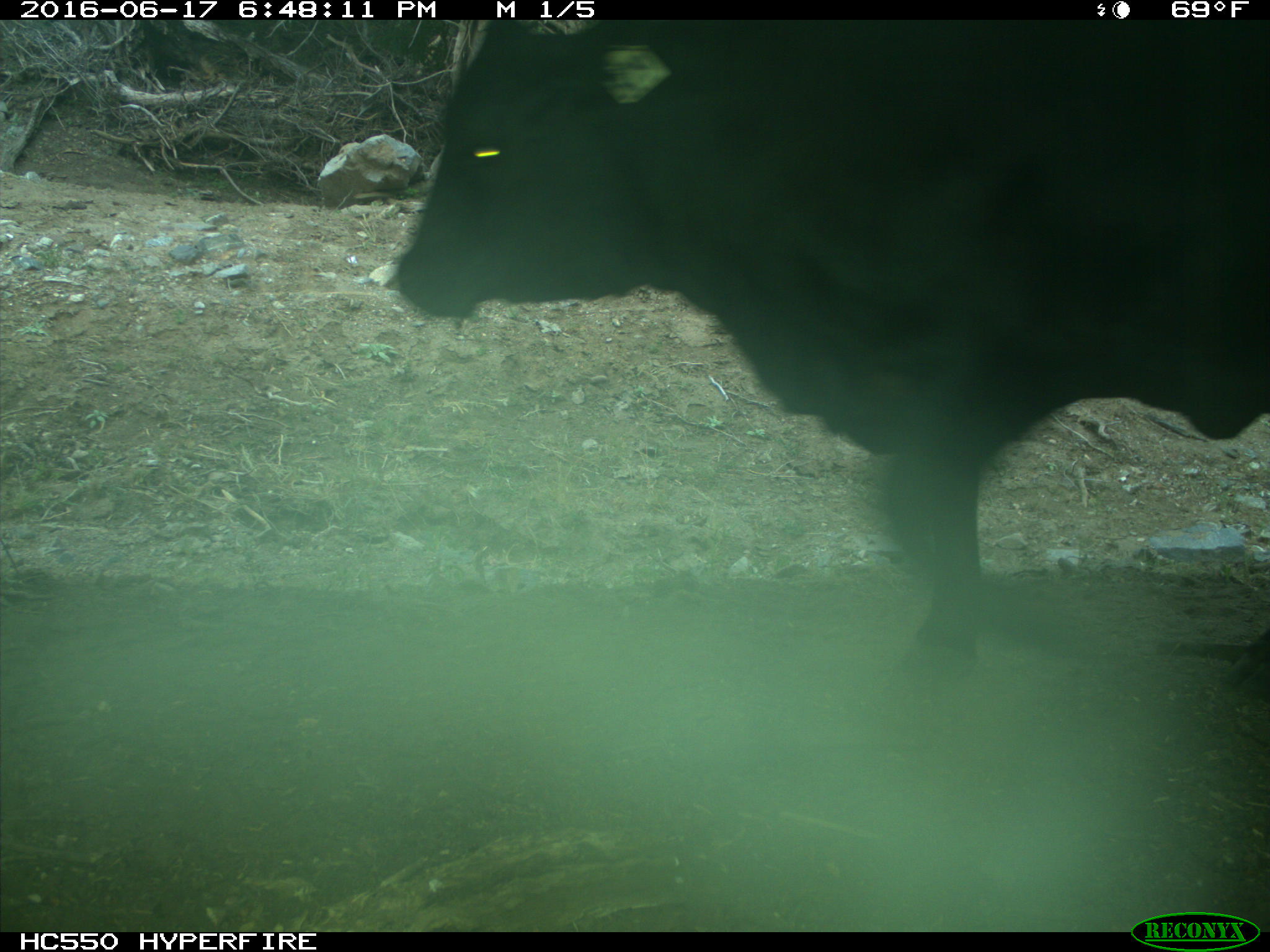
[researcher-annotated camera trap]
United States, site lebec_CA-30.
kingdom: Animalia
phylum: Chordata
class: Mammalia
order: Artiodactyla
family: Bovidae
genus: Bos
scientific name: Bos taurus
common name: domestic cow